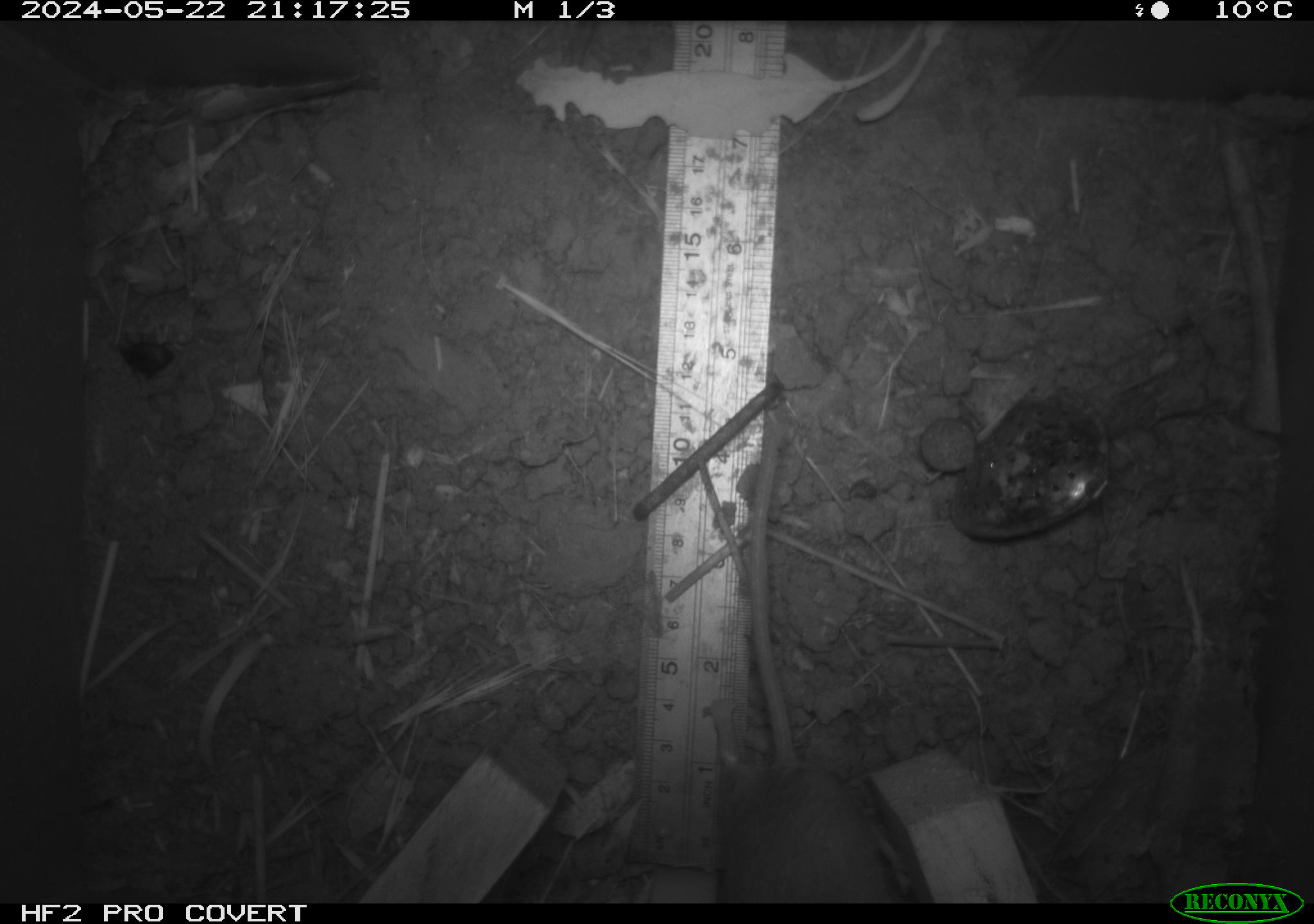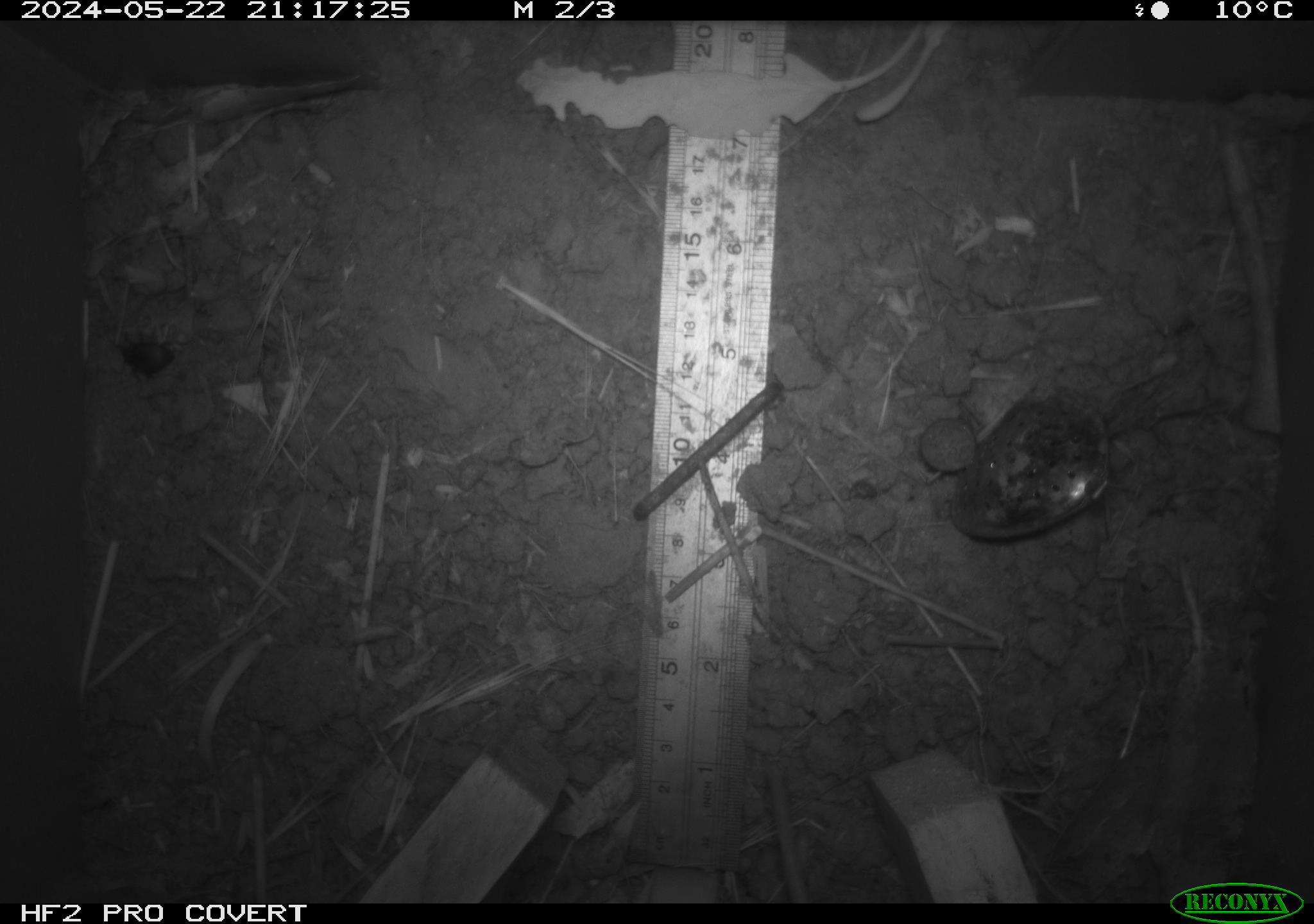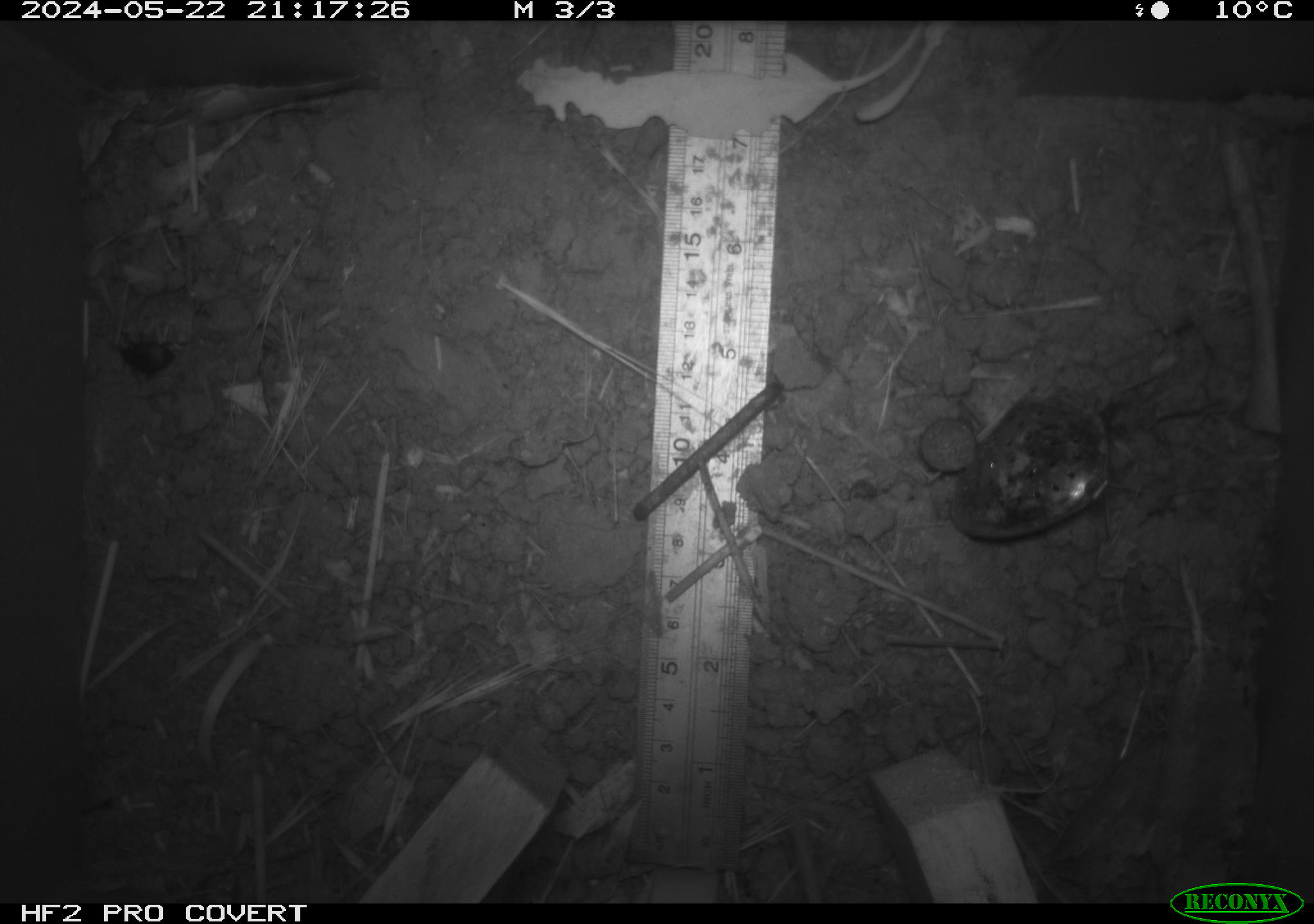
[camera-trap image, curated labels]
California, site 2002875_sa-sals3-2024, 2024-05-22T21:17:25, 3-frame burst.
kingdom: Animalia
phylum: Chordata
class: Mammalia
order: Rodentia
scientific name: Rodentia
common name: mouse species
Mouse species (Rodentia).